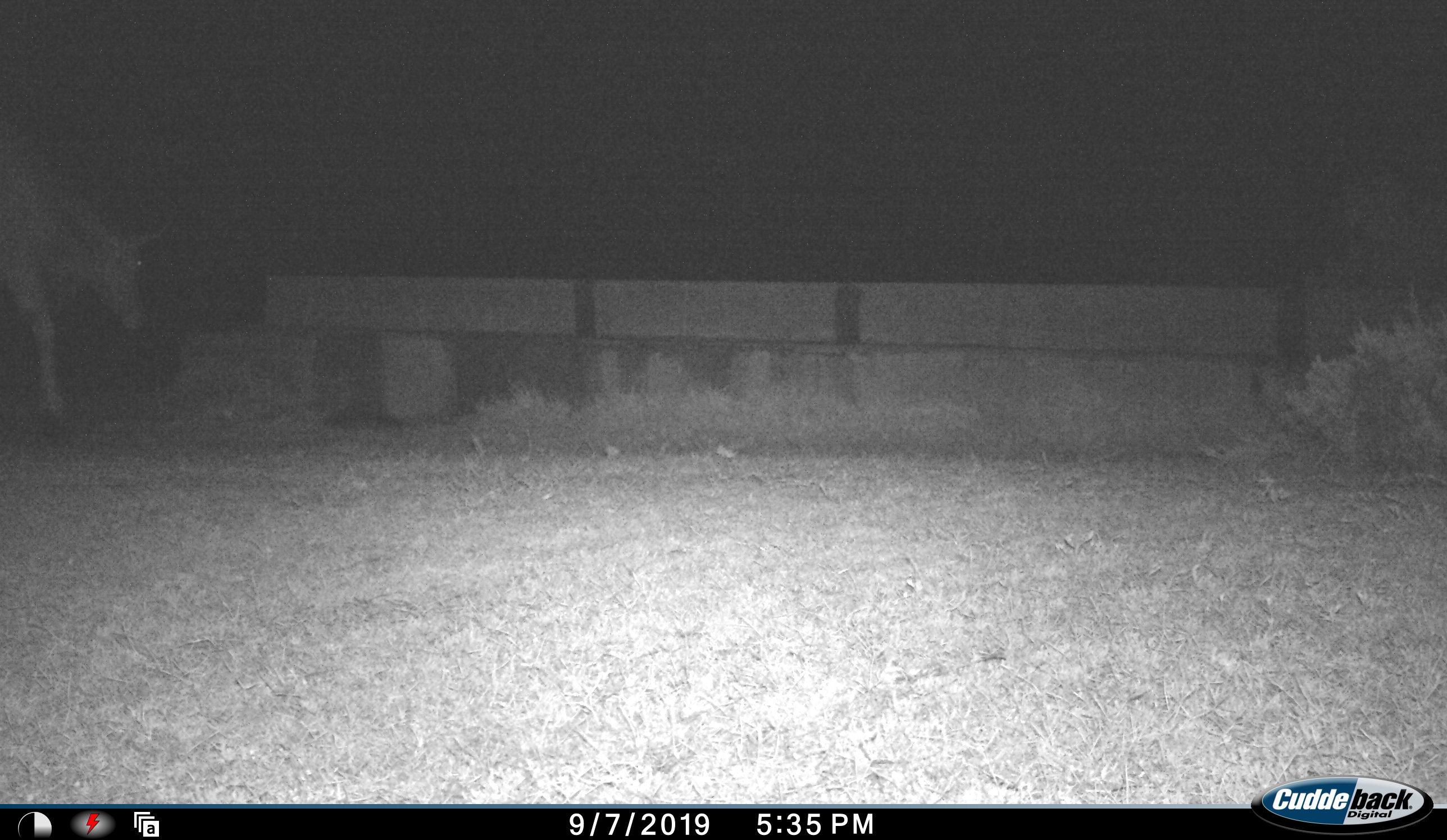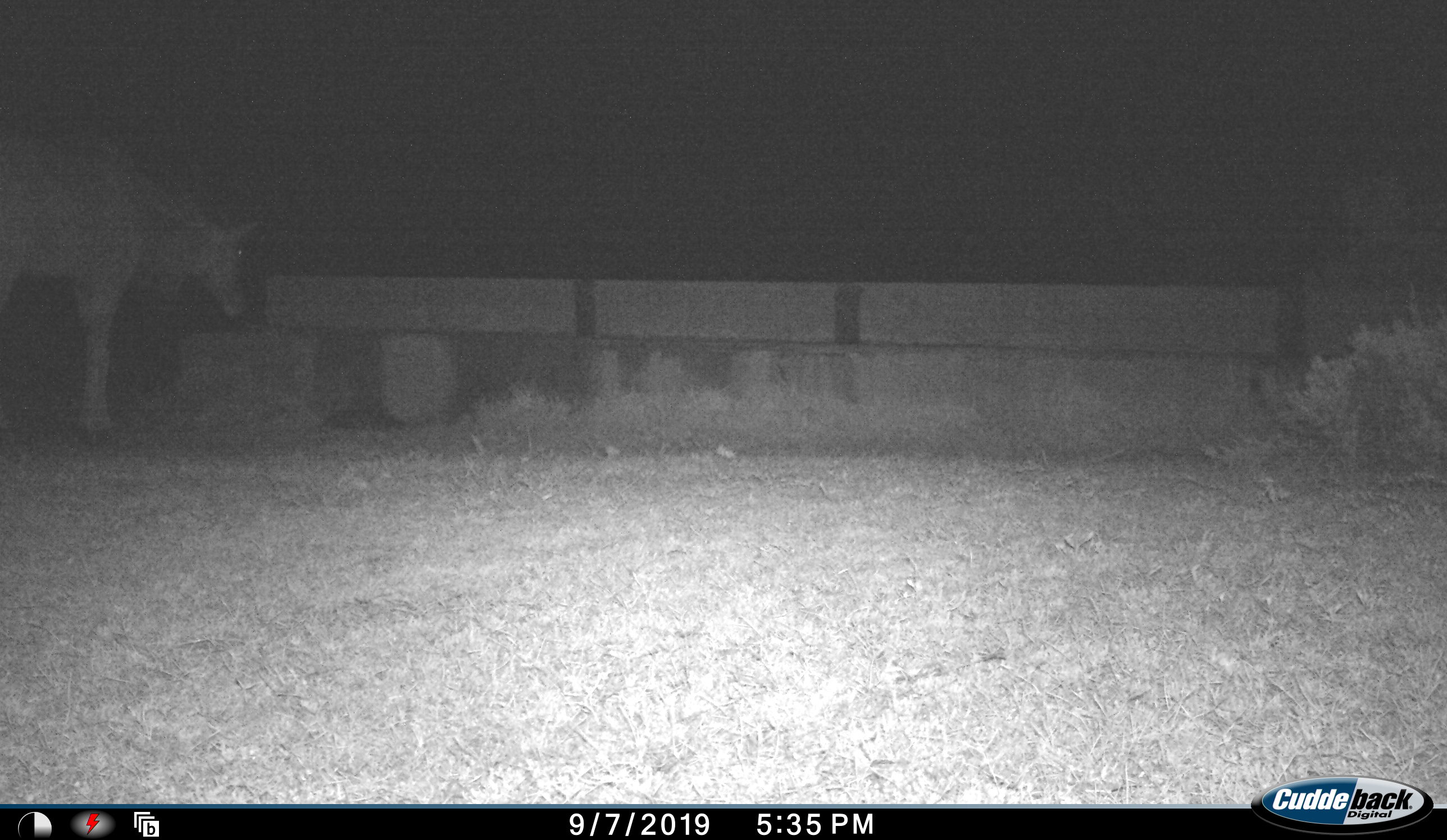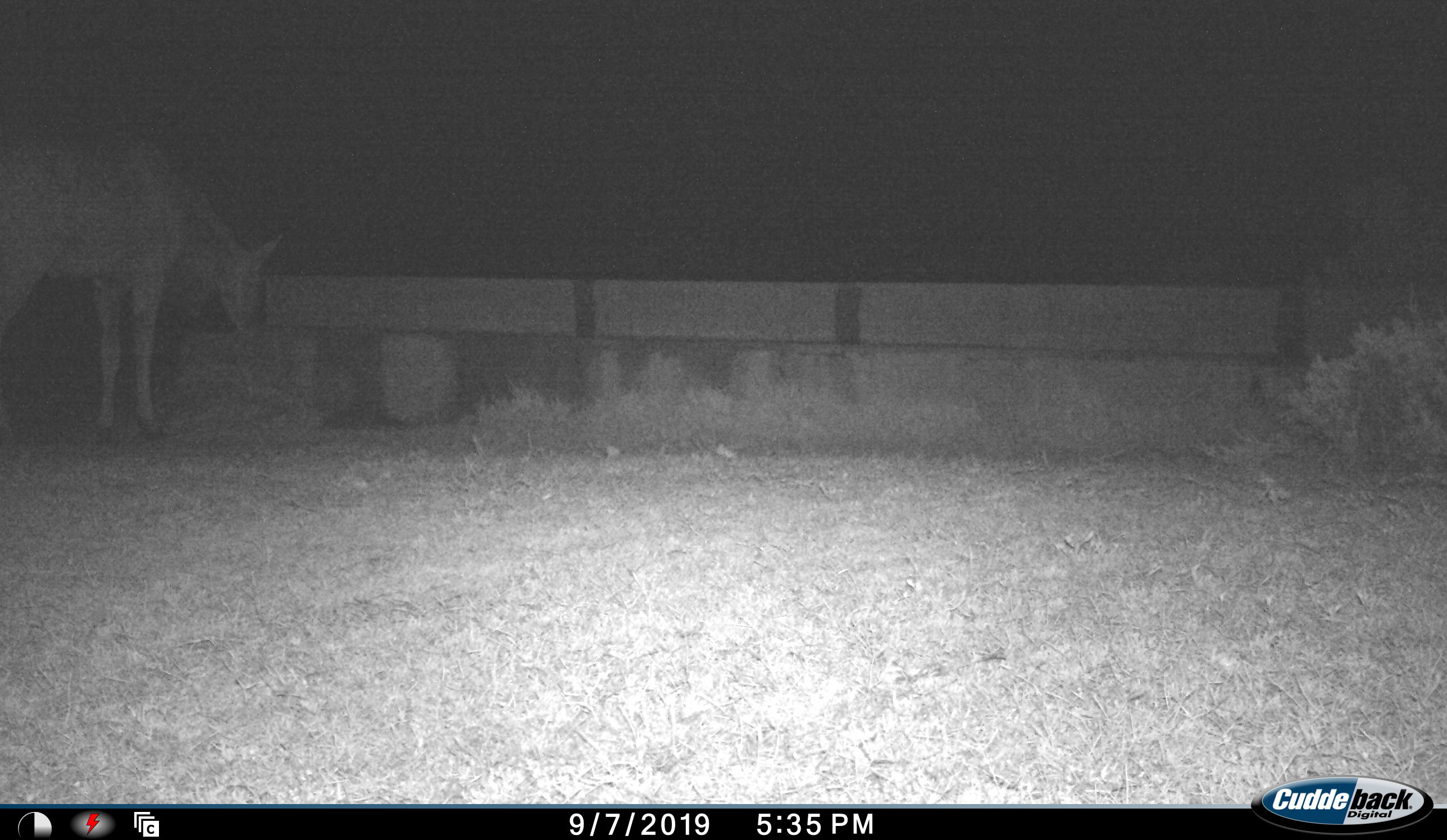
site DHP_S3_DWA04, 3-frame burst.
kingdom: Animalia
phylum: Chordata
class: Mammalia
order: Artiodactyla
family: Bovidae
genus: Tragelaphus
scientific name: Tragelaphus oryx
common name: eland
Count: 1.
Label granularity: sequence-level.